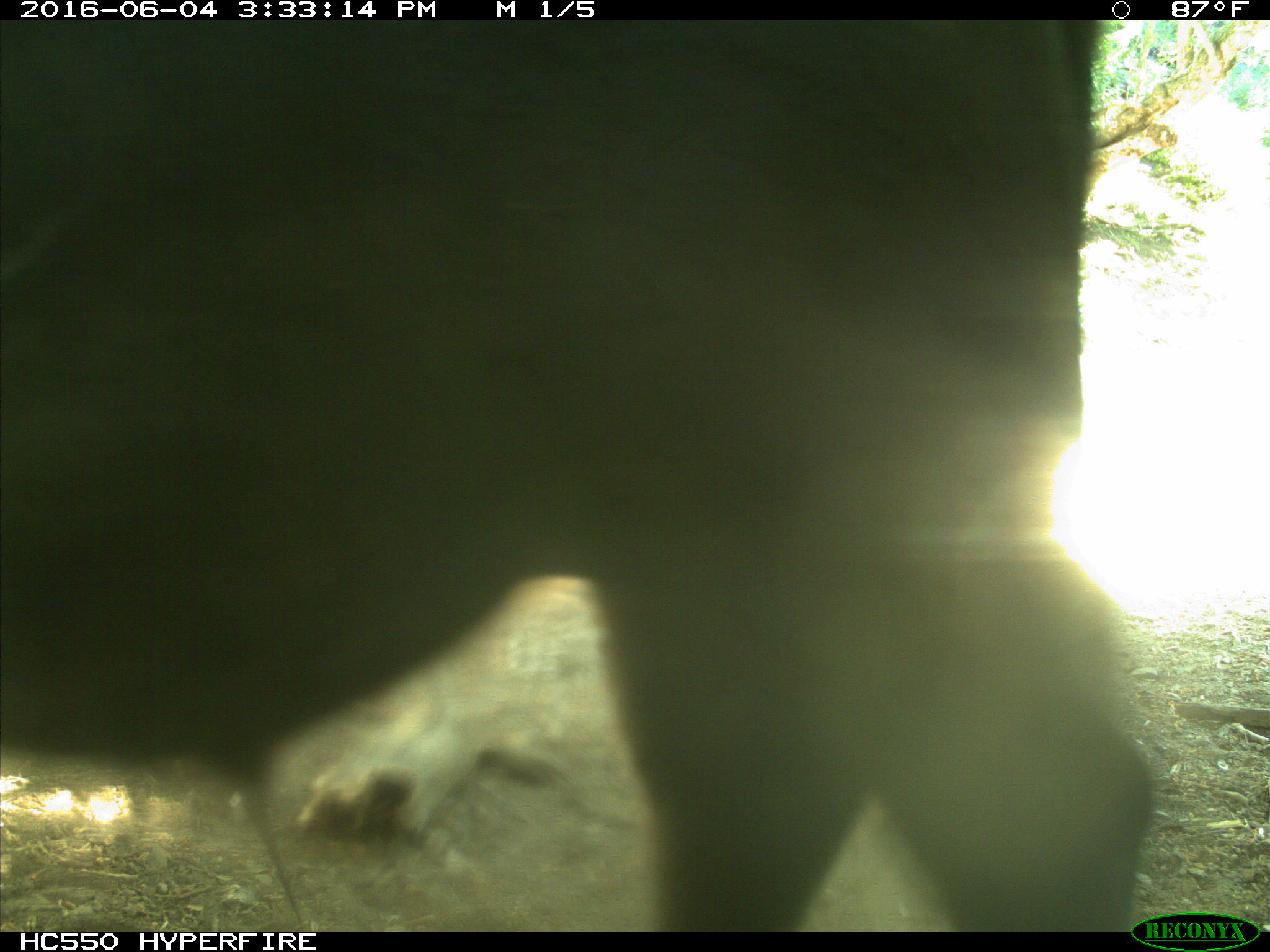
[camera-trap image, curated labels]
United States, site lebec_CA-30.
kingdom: Animalia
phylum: Chordata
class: Mammalia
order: Artiodactyla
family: Bovidae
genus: Bos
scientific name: Bos taurus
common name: domestic cow